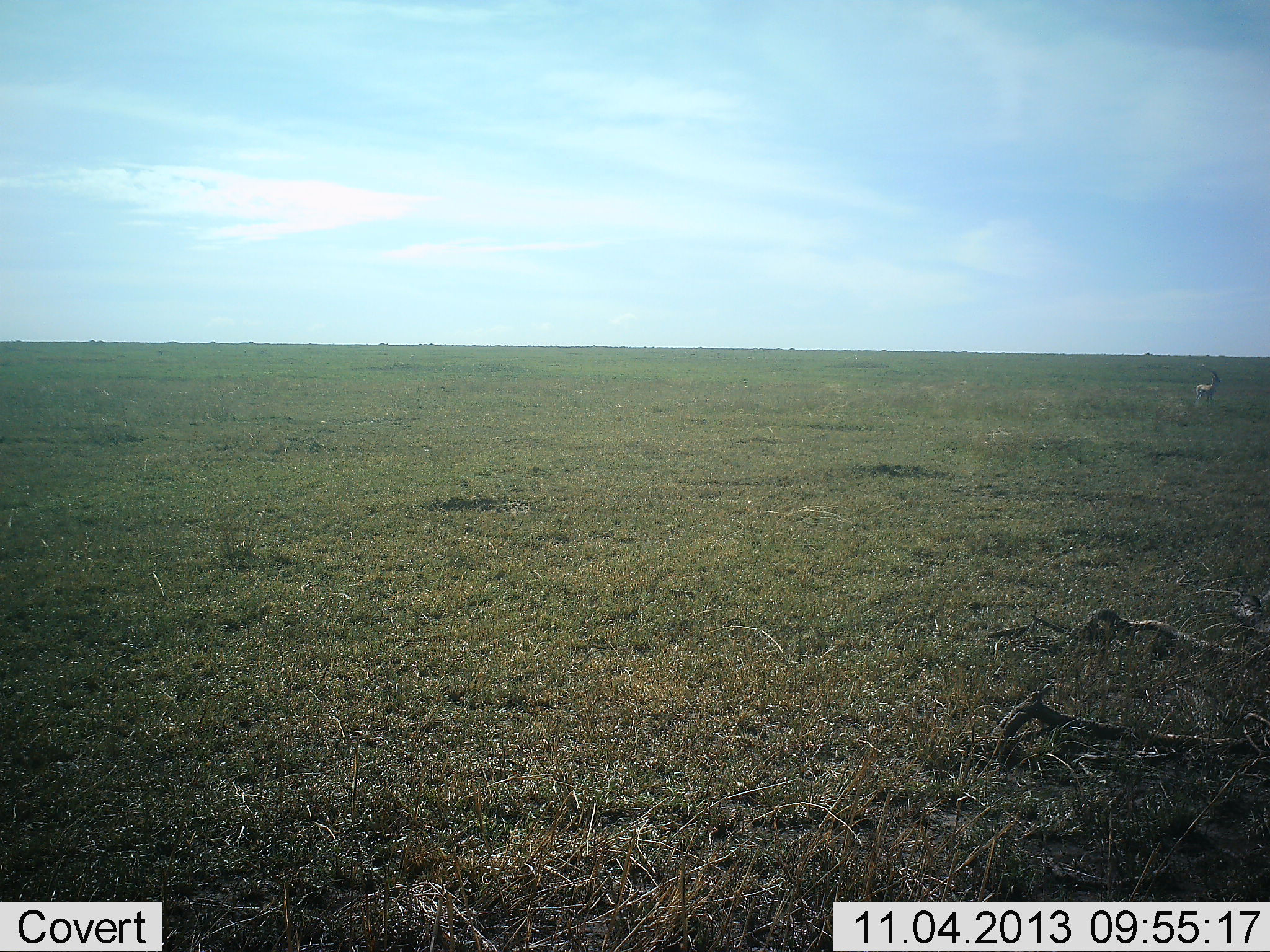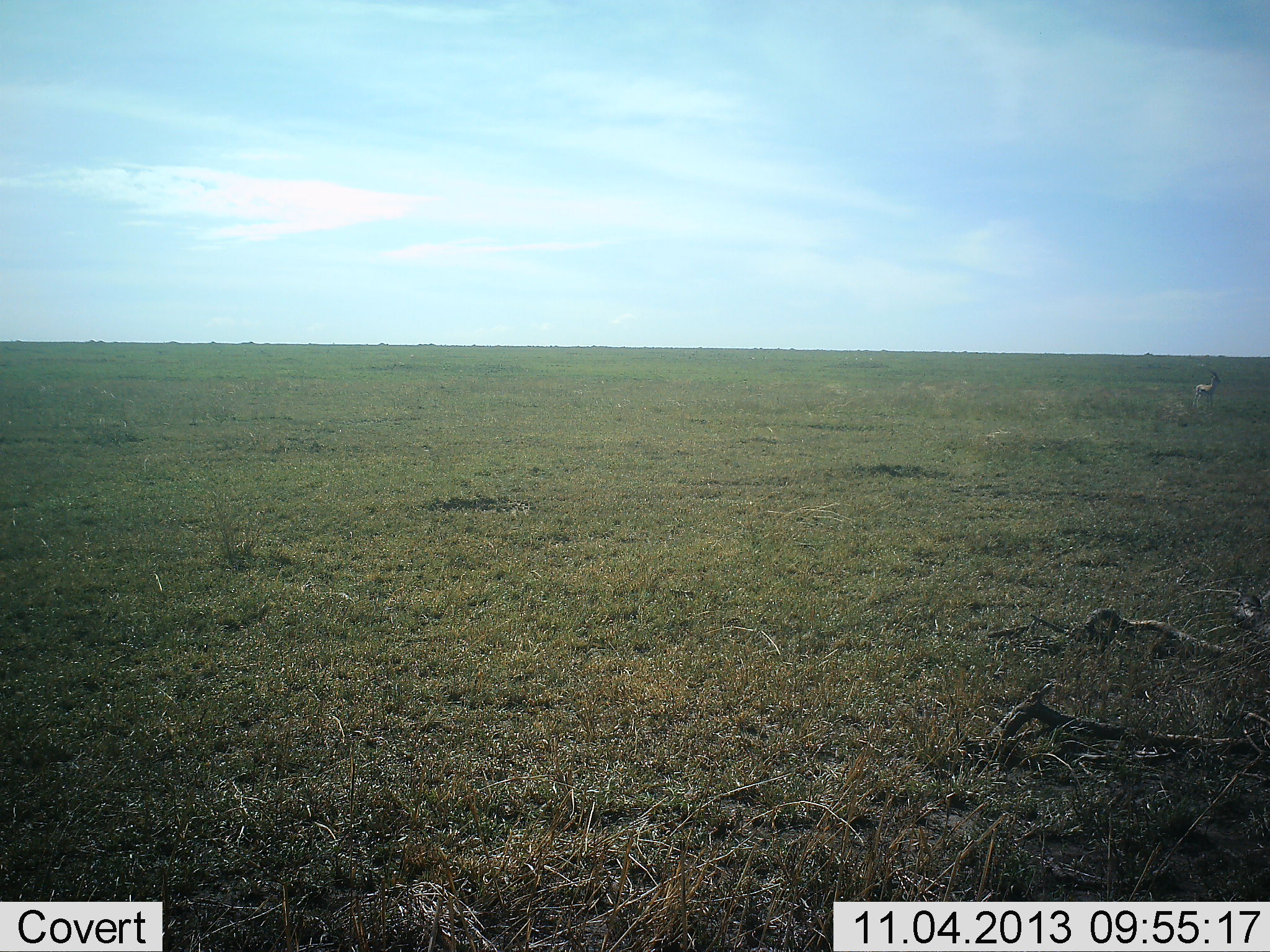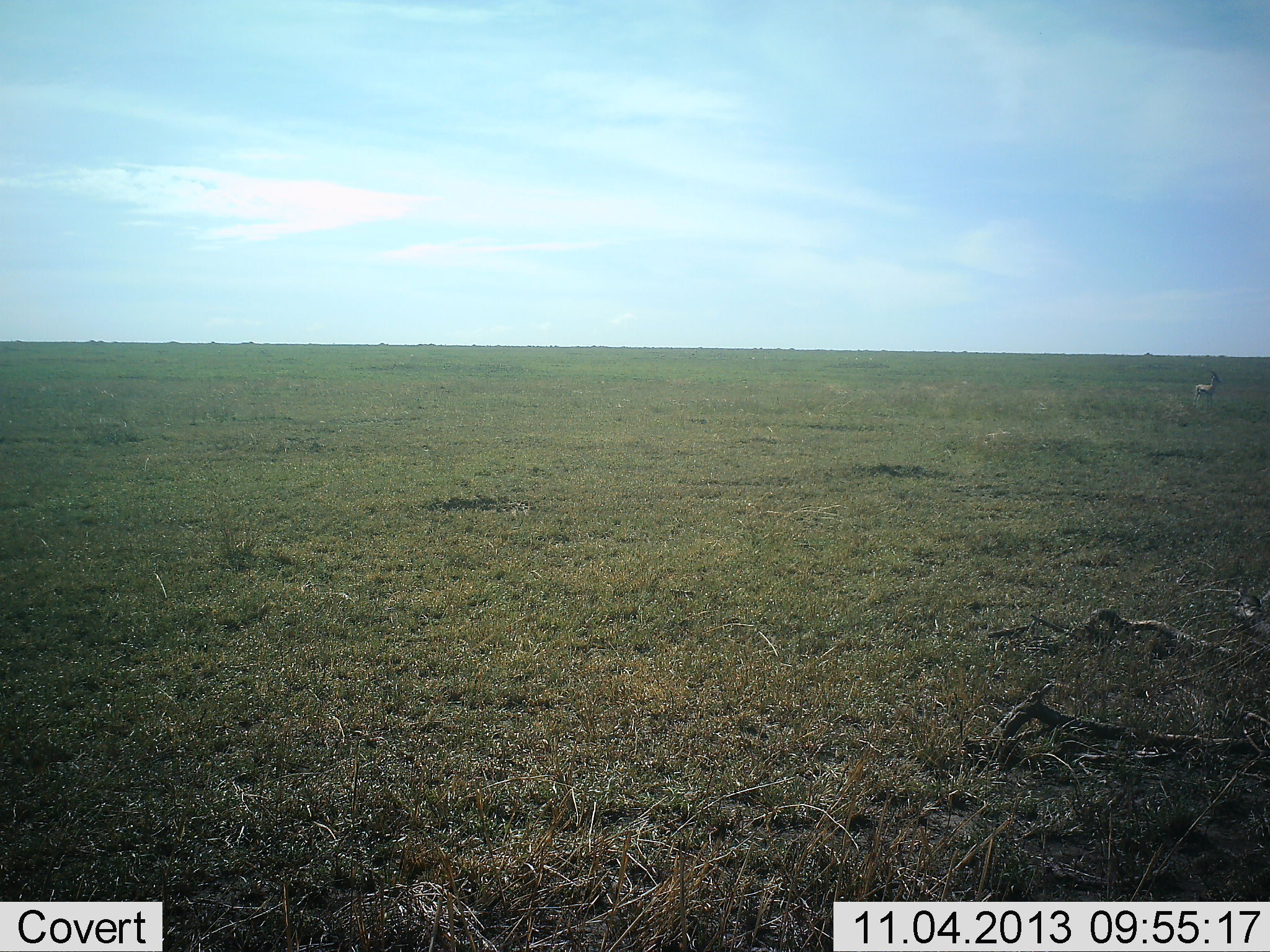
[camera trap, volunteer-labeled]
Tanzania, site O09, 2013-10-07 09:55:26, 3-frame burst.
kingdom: Animalia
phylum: Chordata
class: Mammalia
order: Artiodactyla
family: Bovidae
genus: Eudorcas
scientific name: Eudorcas thomsonii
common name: thomson's gazelle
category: gazellethomsons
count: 1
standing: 88%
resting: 12%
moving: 0%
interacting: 0%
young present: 0%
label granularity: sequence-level